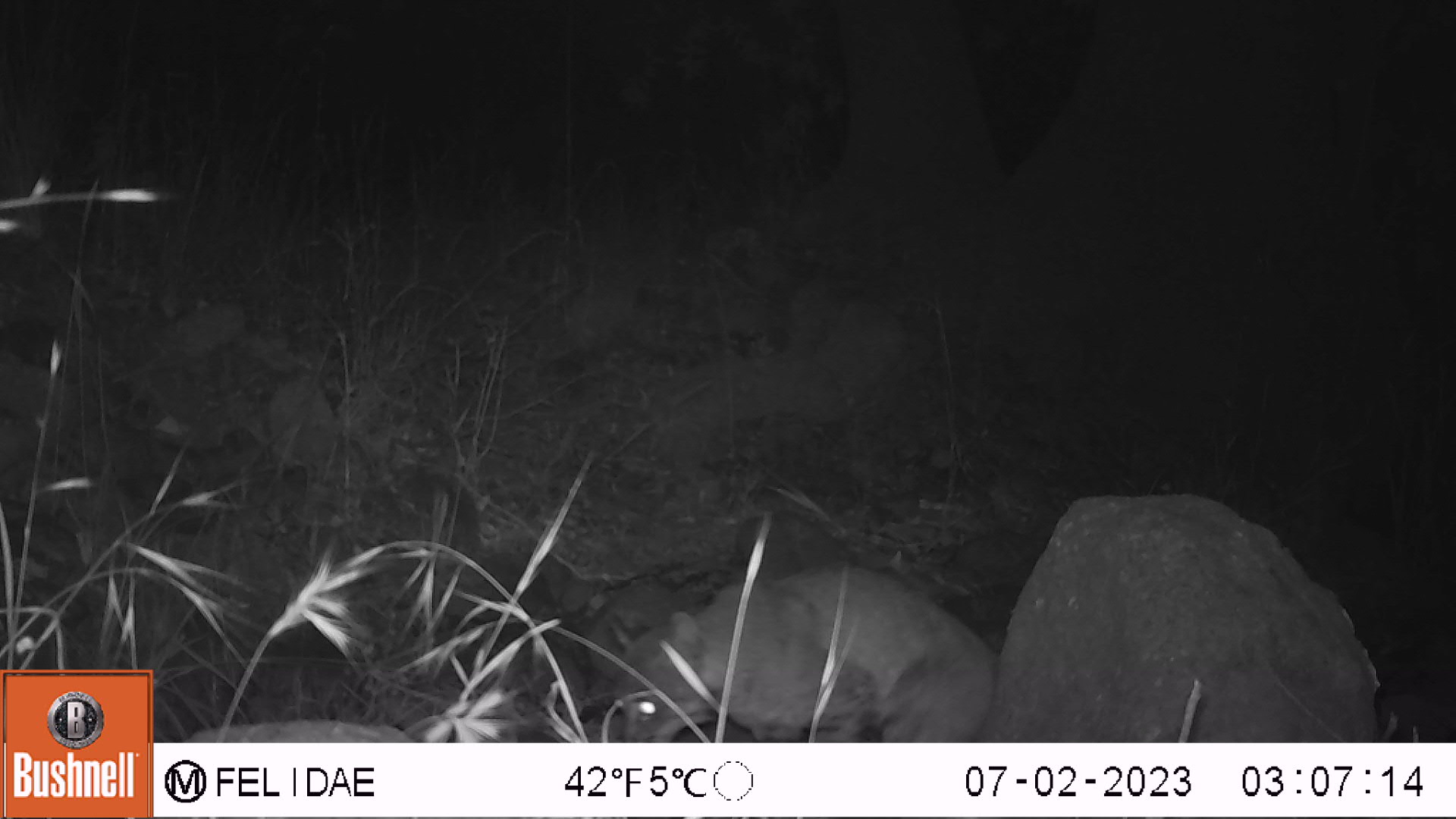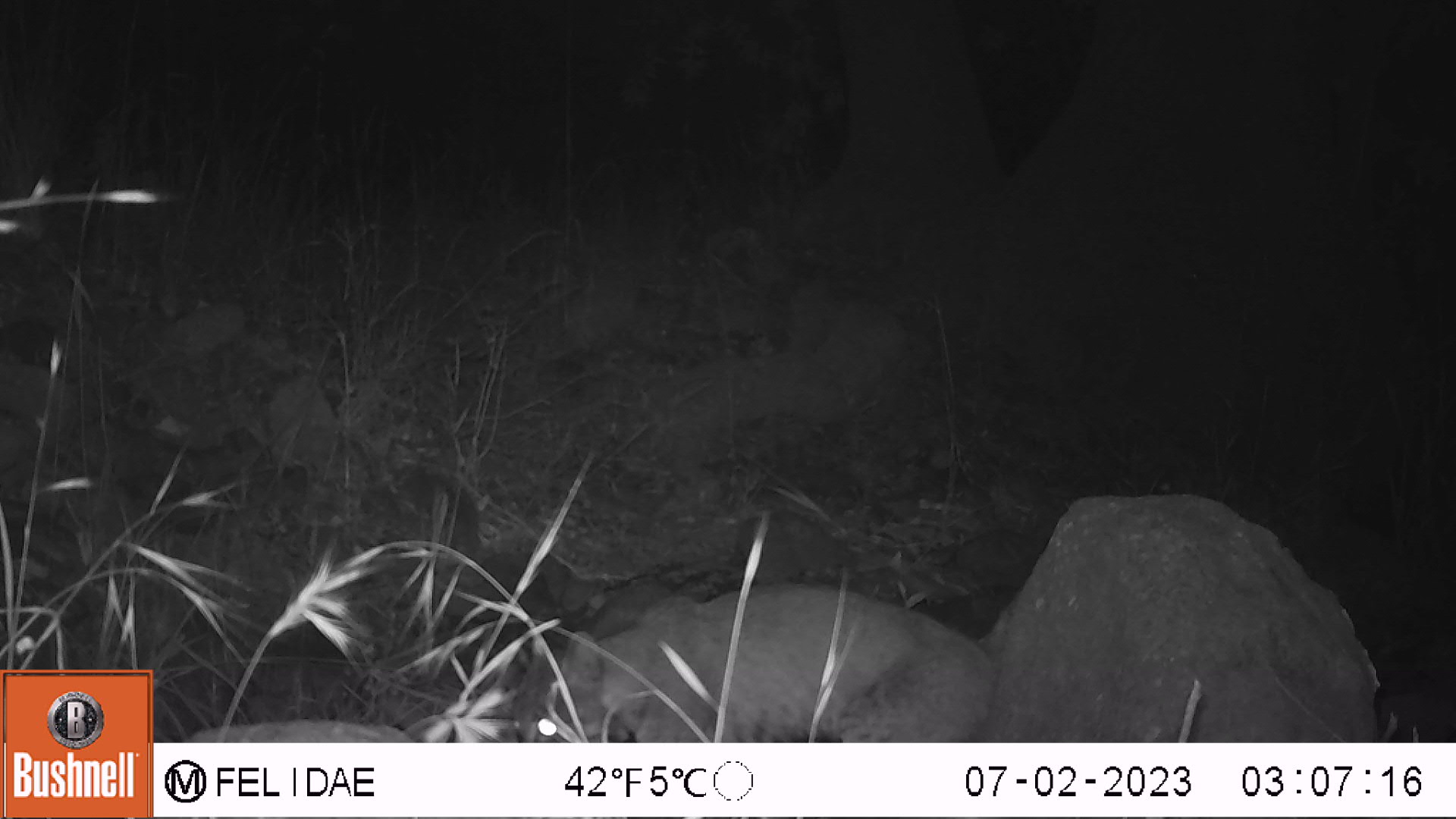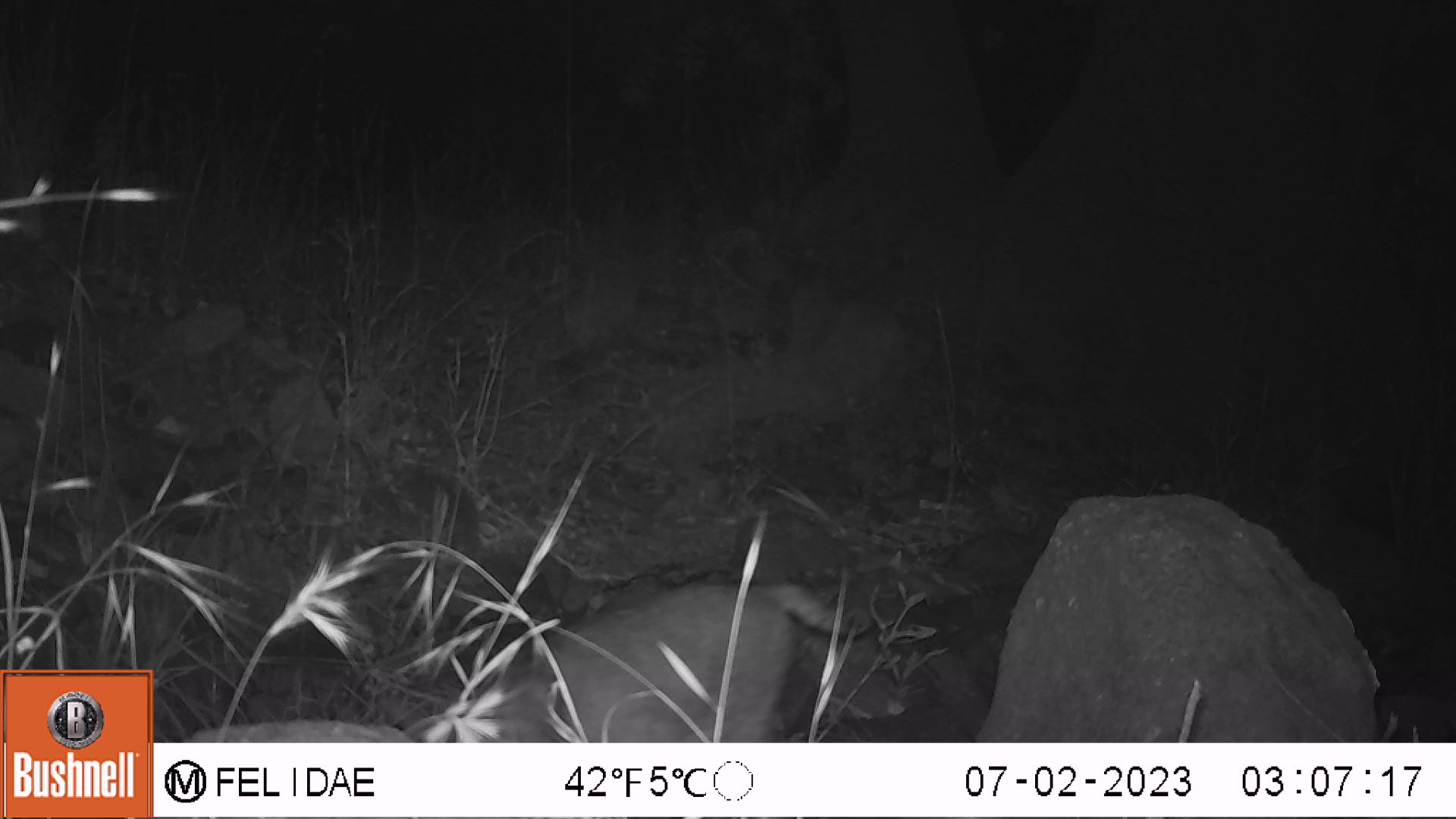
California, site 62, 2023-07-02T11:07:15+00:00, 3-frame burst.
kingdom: Animalia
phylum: Chordata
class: Mammalia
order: Carnivora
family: Felidae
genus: Lynx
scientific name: Lynx rufus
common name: bobcat